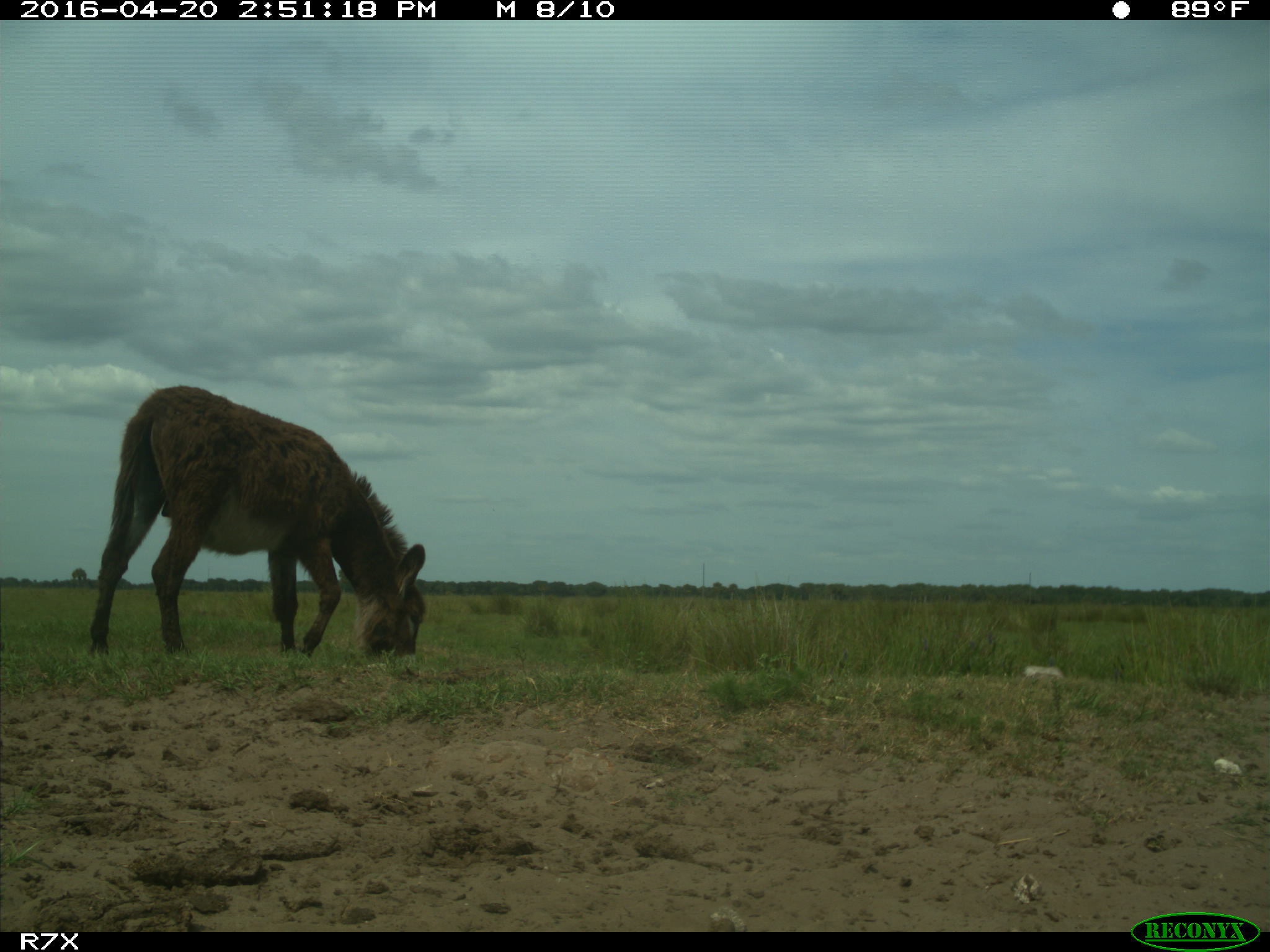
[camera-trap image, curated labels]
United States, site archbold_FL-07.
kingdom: Animalia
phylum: Chordata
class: Mammalia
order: Artiodactyla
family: Bovidae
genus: Bos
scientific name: Bos taurus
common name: domestic cow